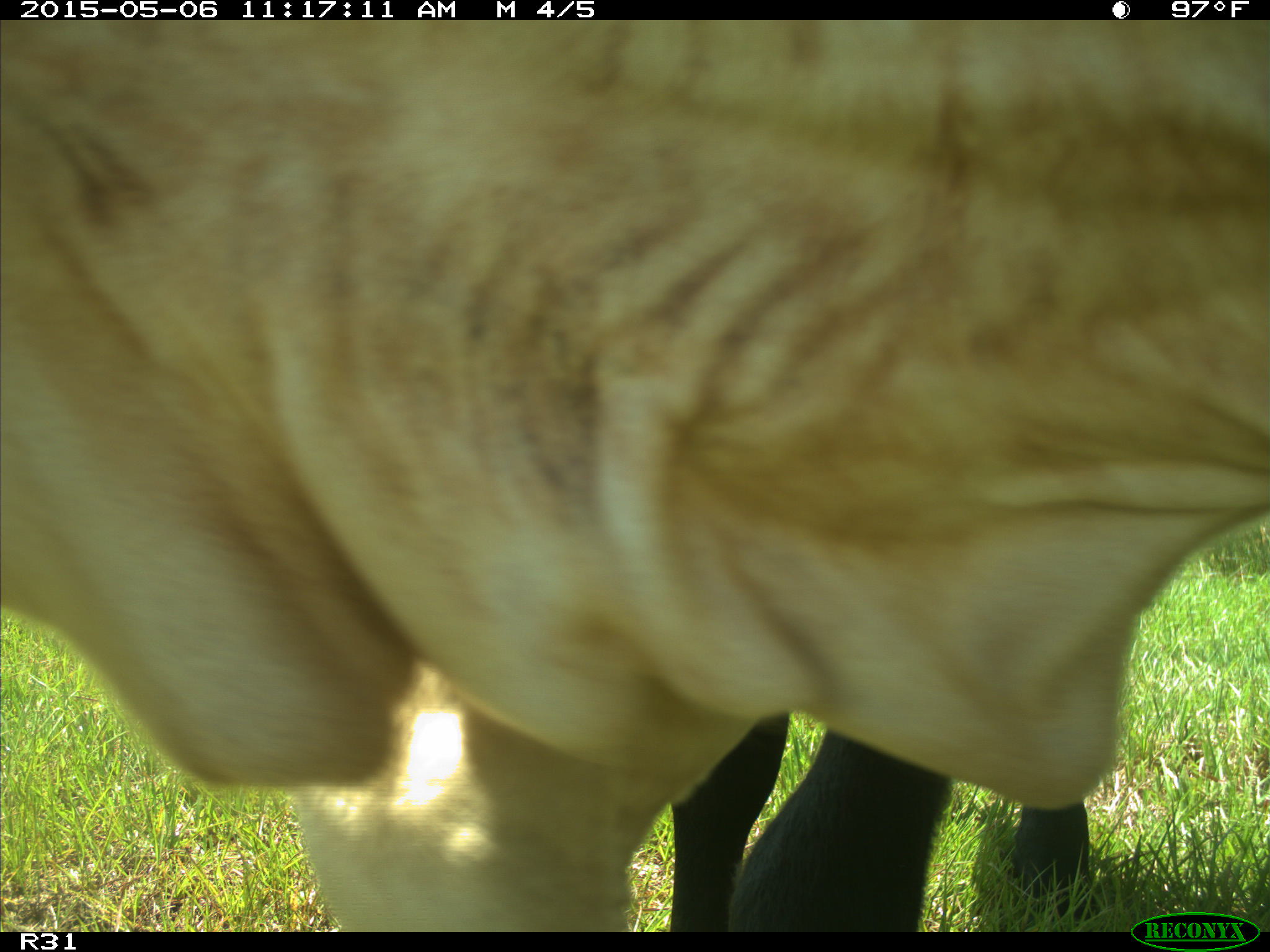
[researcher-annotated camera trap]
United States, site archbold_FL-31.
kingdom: Animalia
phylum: Chordata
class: Mammalia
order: Artiodactyla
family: Bovidae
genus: Bos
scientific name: Bos taurus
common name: domestic cow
Bos taurus (domestic cow).